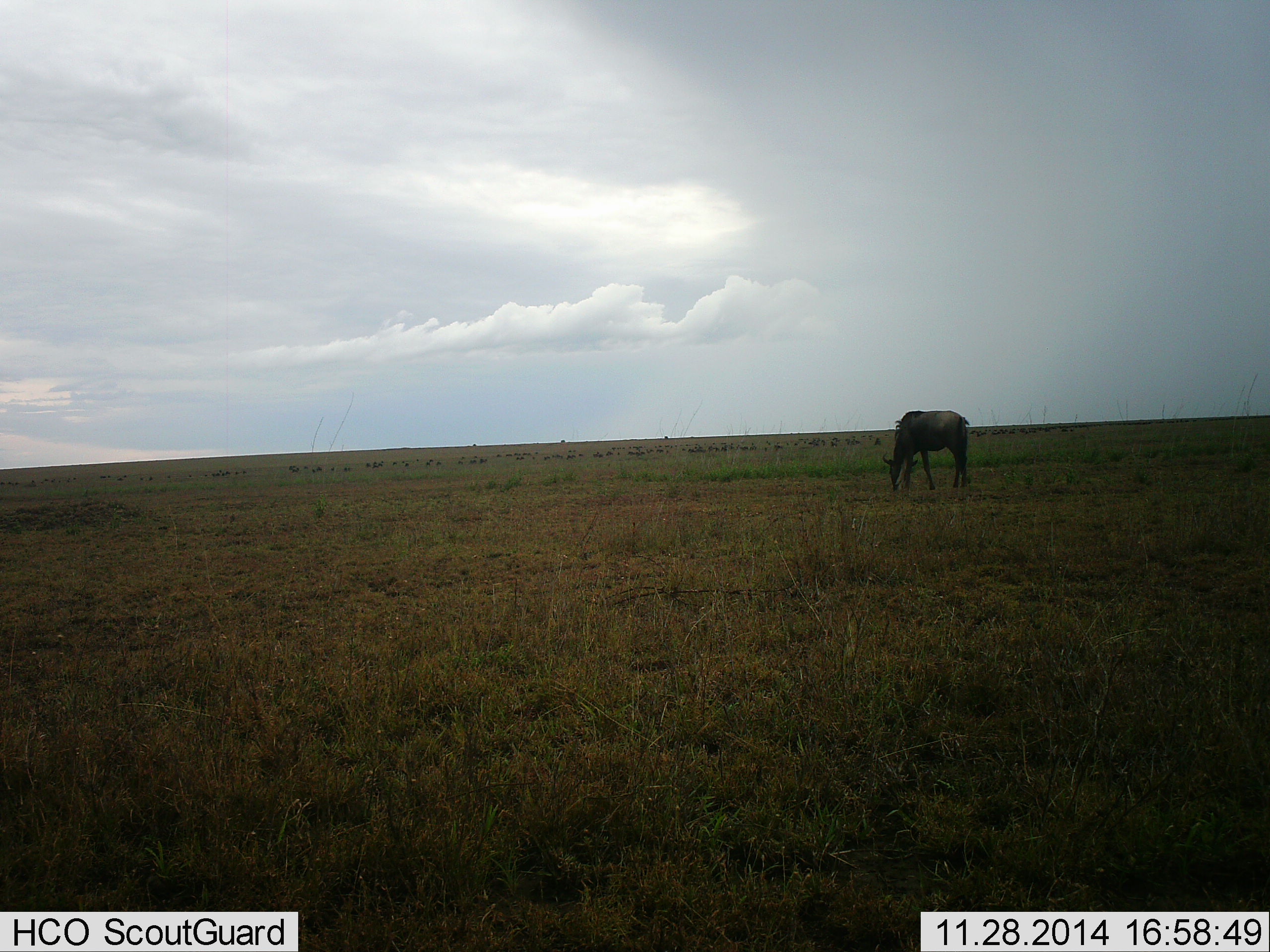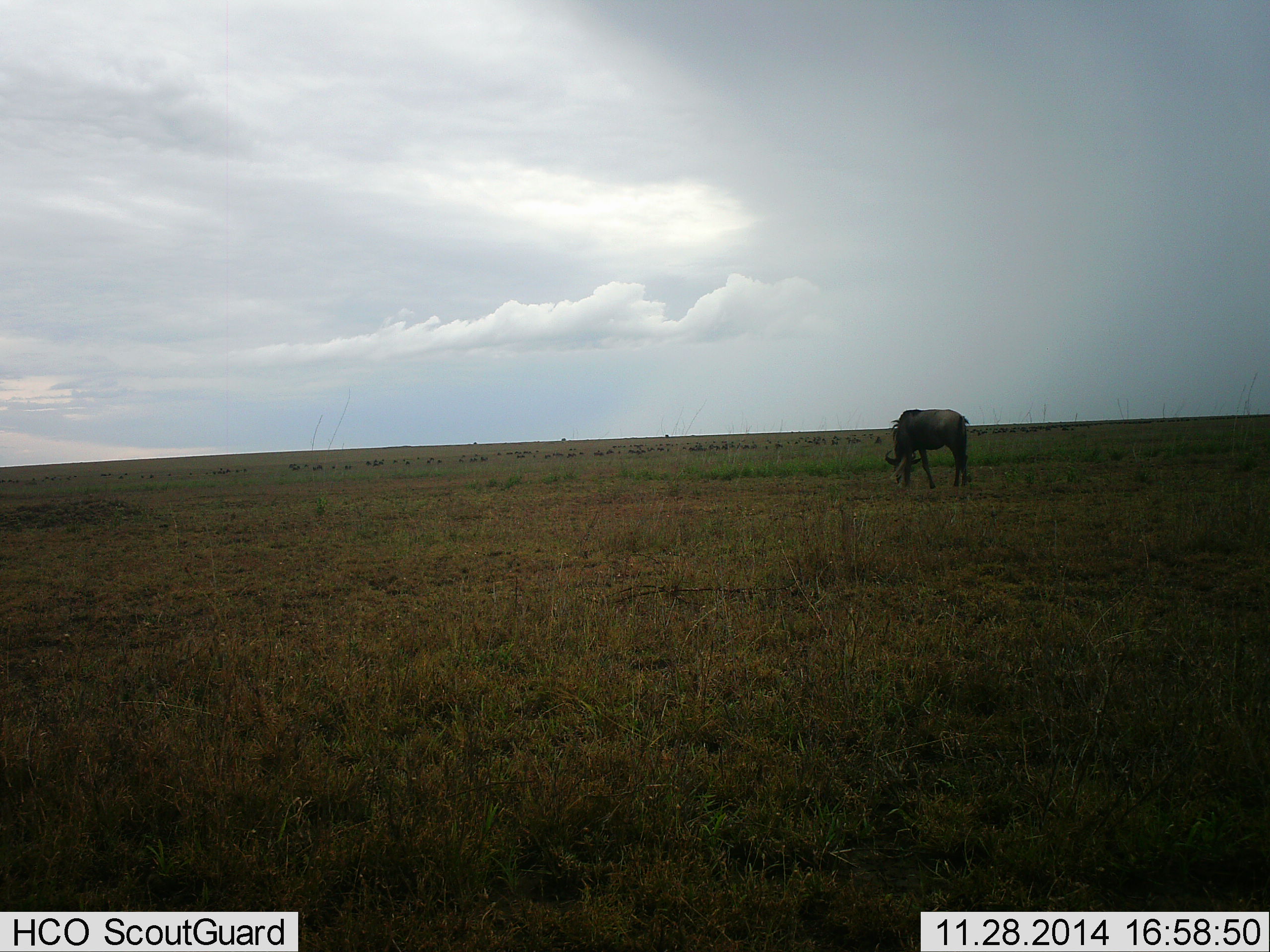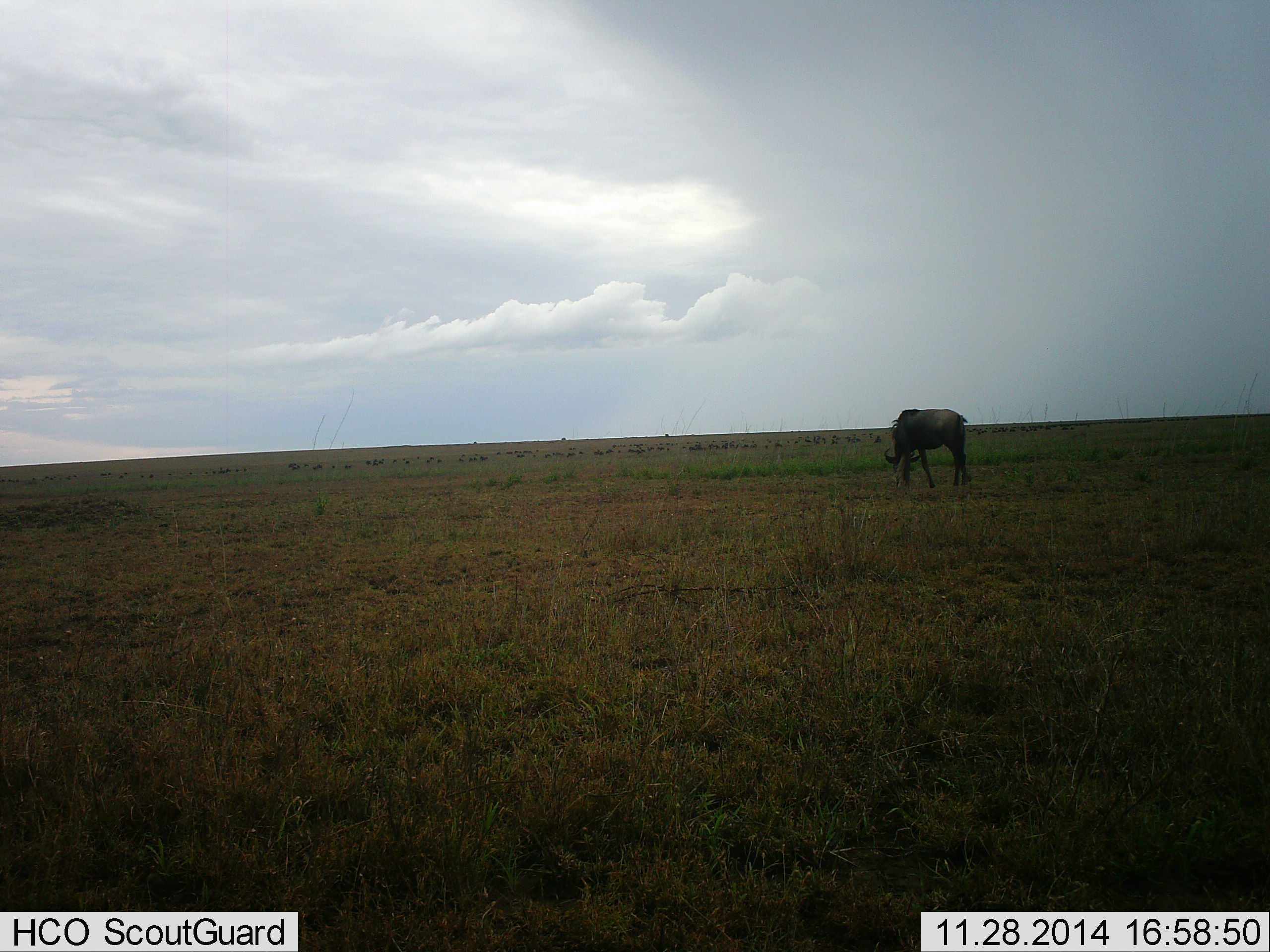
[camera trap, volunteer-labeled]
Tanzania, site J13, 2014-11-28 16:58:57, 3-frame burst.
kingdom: Animalia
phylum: Chordata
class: Mammalia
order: Artiodactyla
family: Bovidae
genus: Connochaetes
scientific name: Connochaetes taurinus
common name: blue wildebeest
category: wildebeest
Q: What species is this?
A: Wildebeest (blue wildebeest) (Connochaetes taurinus).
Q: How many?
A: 1.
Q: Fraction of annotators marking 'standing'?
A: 30%.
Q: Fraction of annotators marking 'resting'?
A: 0%.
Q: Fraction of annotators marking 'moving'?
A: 0%.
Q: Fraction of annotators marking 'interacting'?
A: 0%.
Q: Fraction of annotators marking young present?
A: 0%.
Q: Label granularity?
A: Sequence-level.